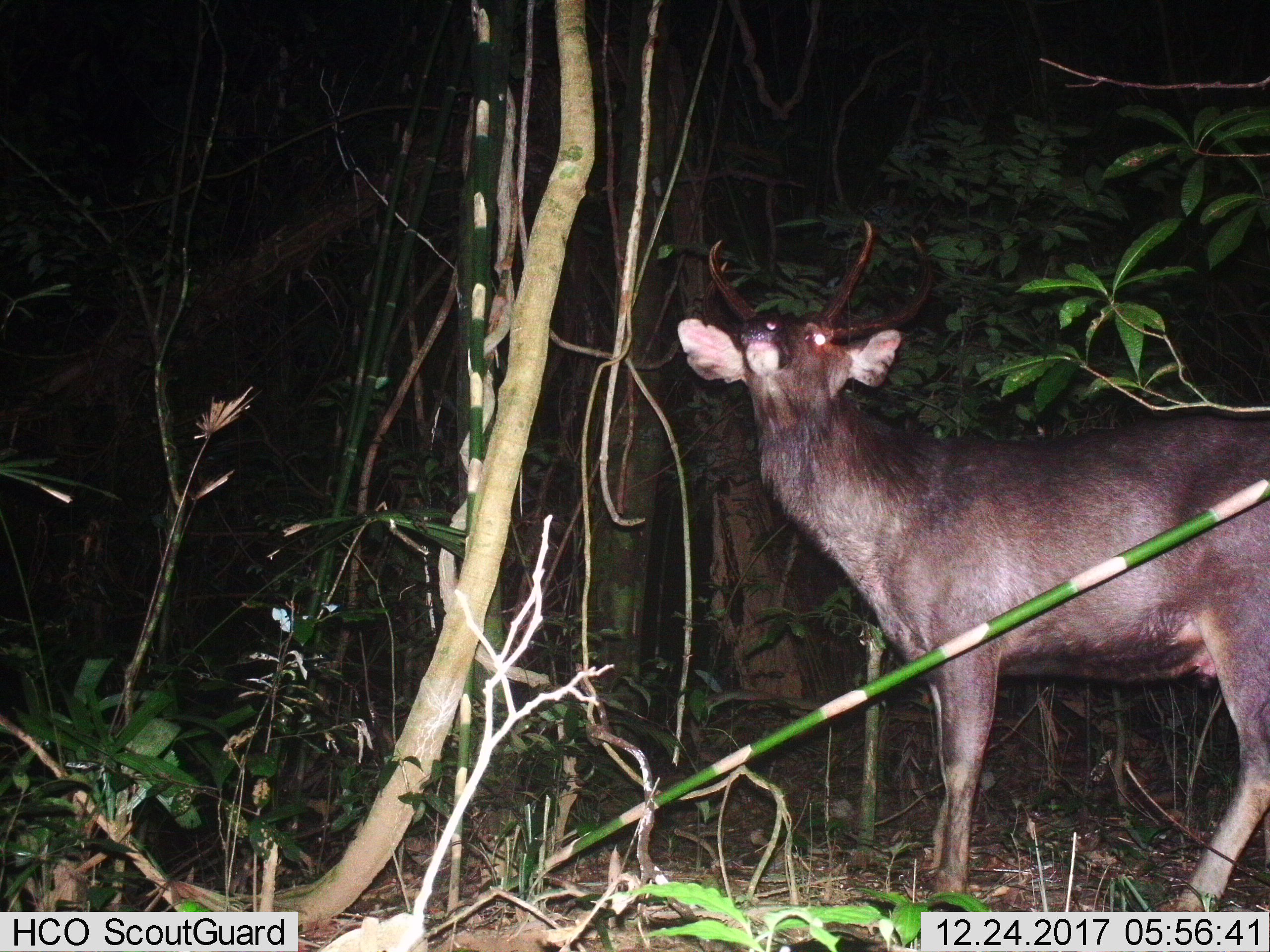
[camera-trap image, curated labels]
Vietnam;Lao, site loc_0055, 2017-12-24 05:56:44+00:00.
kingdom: Animalia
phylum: Chordata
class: Mammalia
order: Artiodactyla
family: Cervidae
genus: Rusa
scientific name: Rusa unicolor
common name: sambar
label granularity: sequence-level